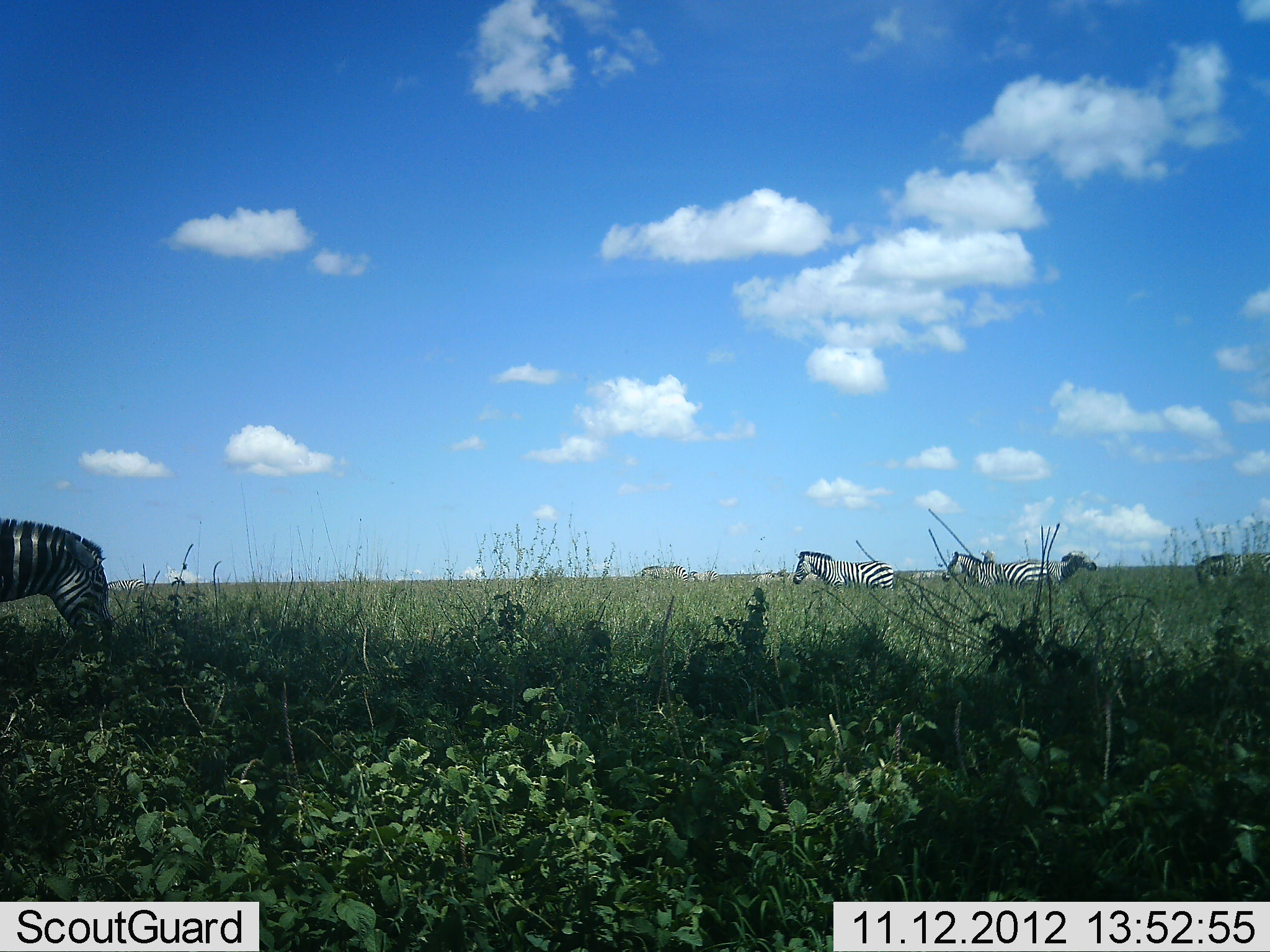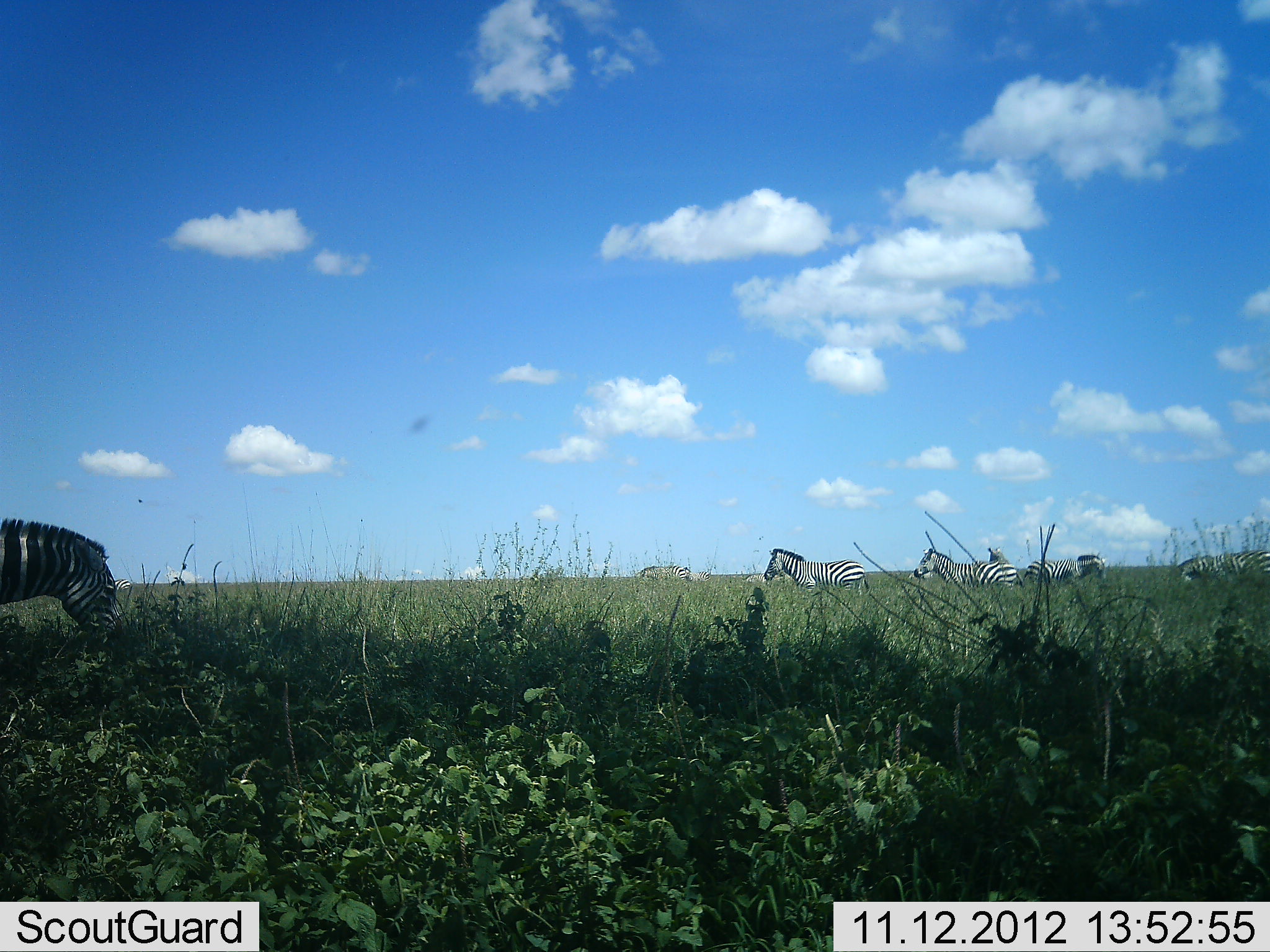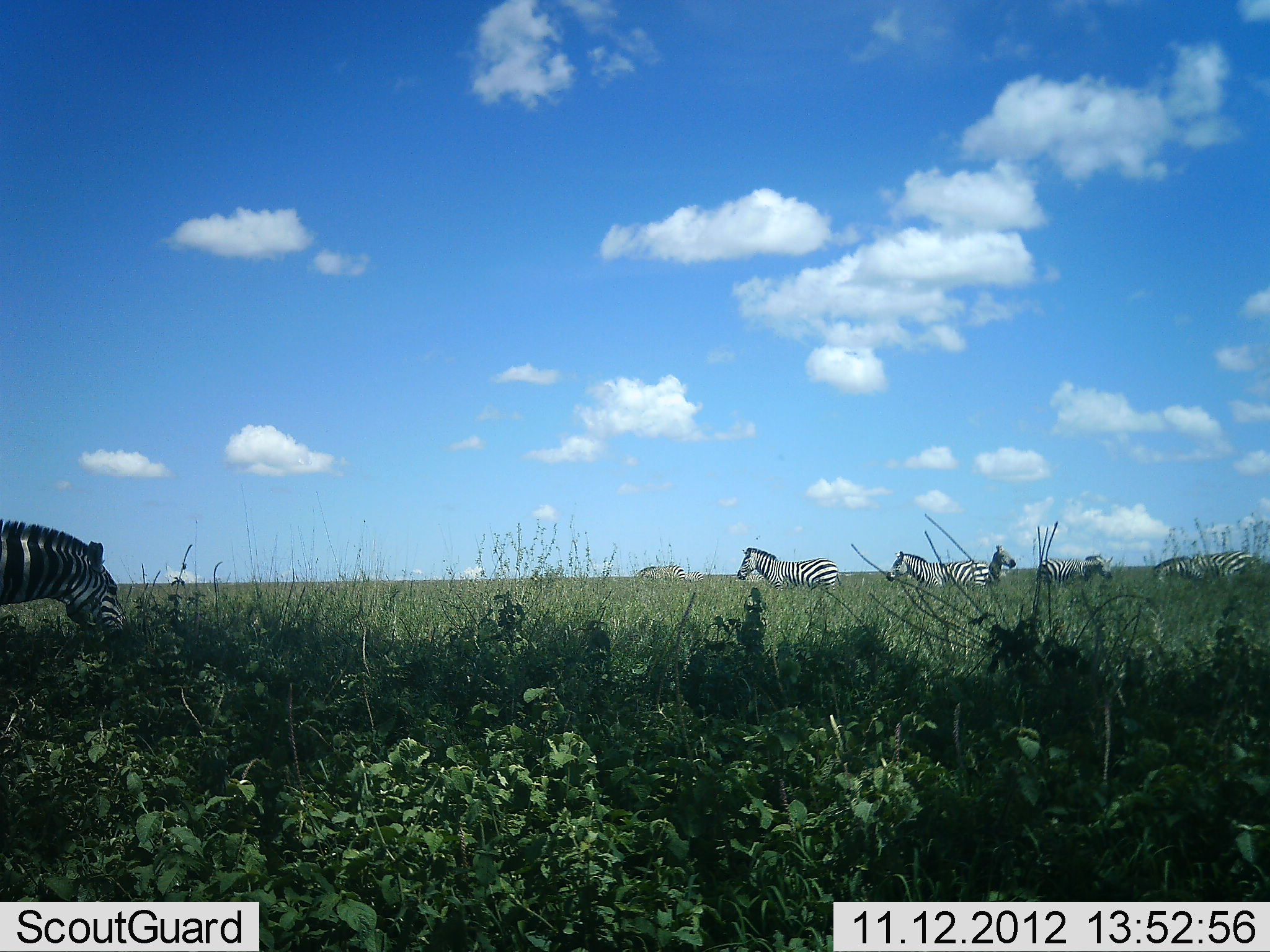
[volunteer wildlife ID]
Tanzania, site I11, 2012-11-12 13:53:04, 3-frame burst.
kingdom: Animalia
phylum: Chordata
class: Mammalia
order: Perissodactyla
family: Equidae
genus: Equus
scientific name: Equus quagga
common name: plains zebra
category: zebra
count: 8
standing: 30%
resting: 10%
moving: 90%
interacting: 10%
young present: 10%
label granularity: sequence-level